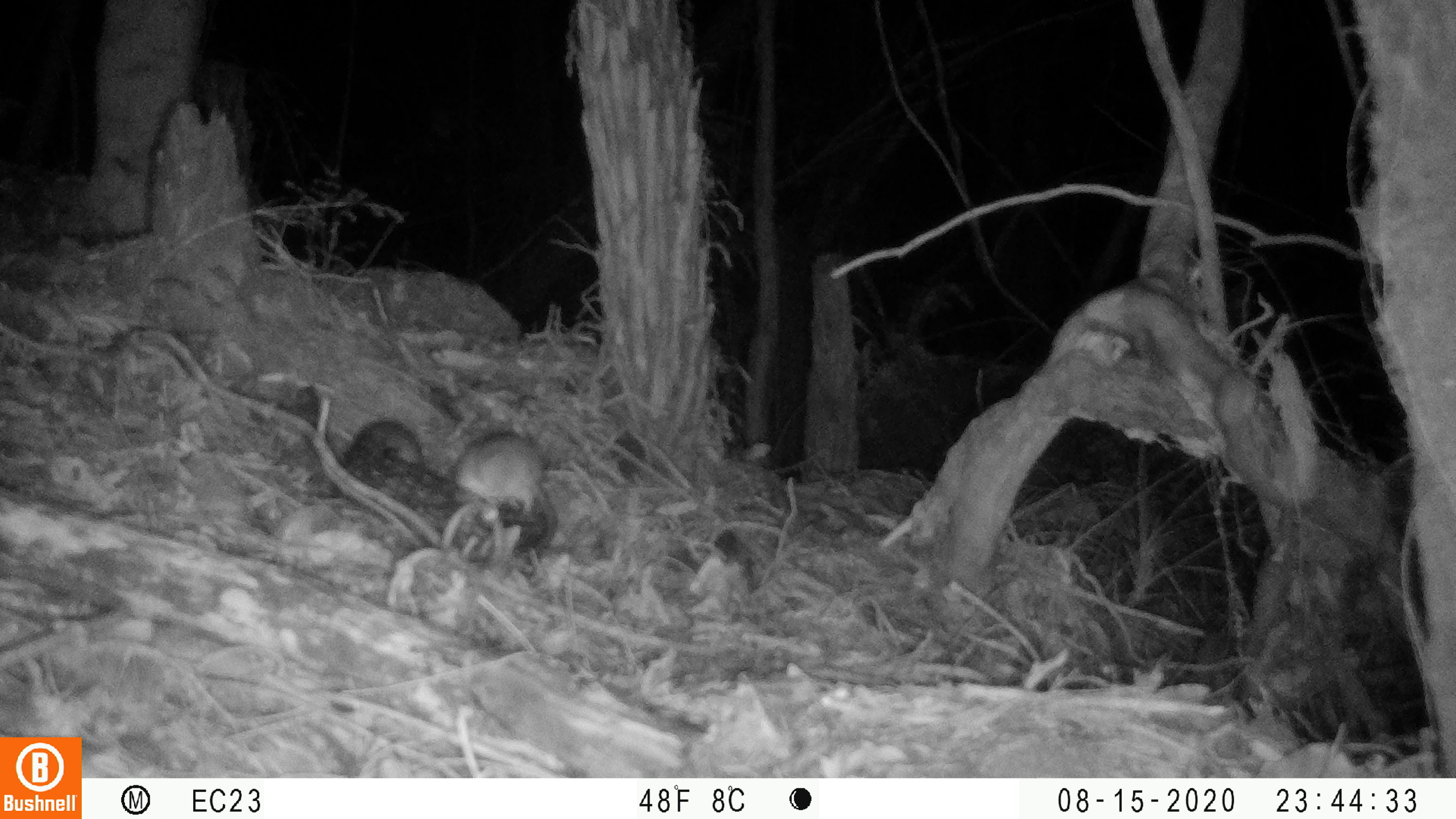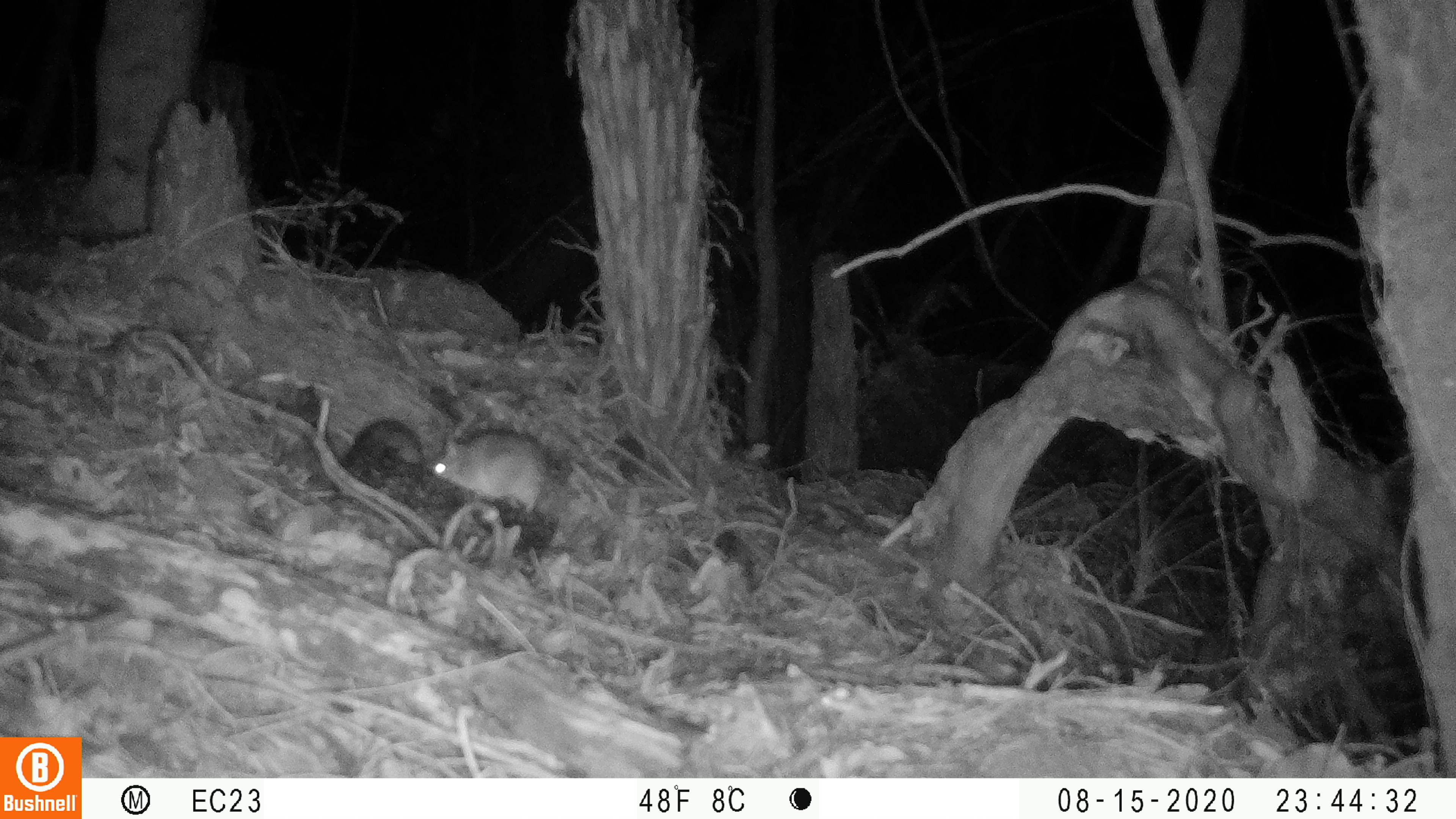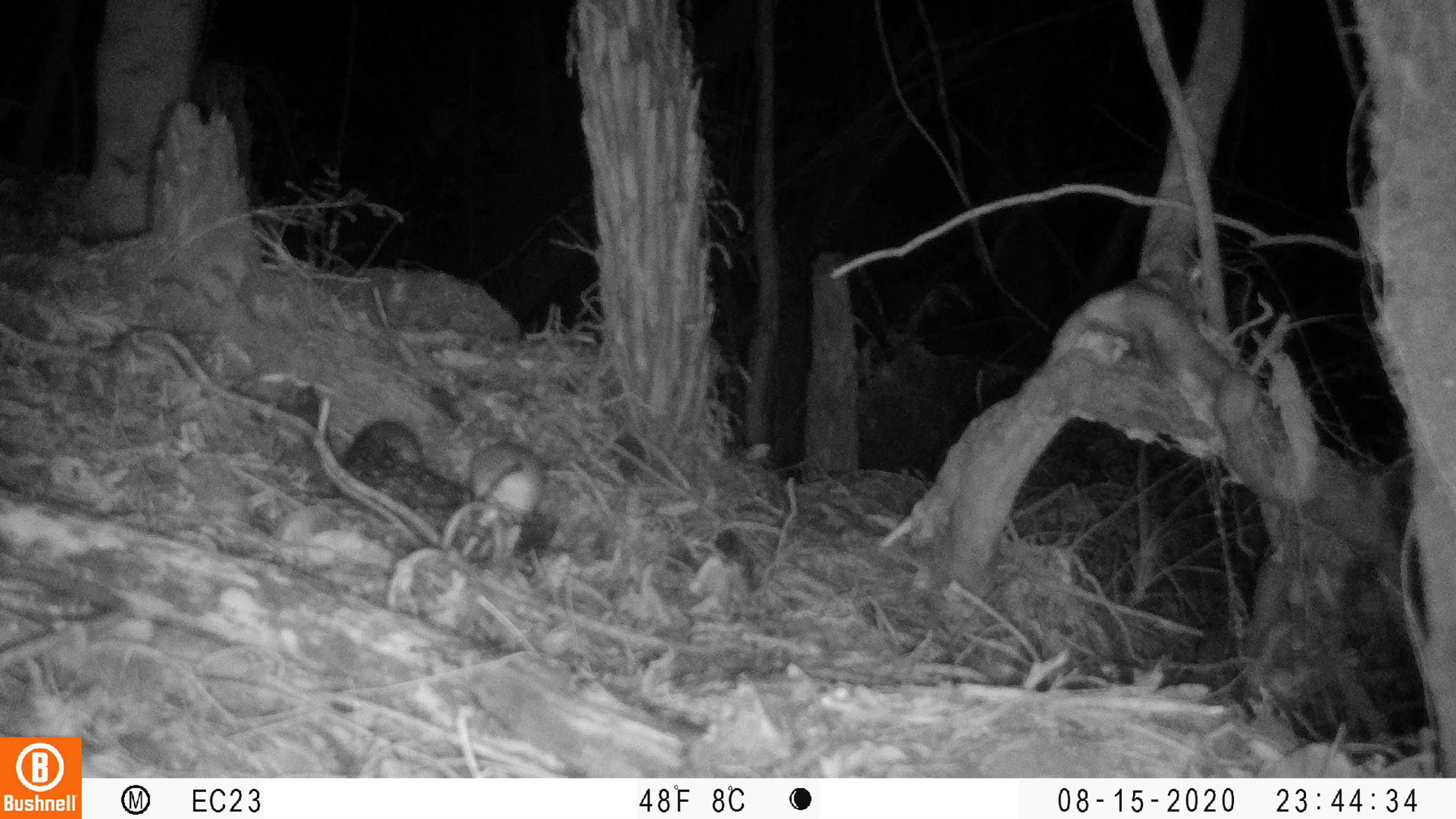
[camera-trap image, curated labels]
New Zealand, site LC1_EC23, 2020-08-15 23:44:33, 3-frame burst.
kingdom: Animalia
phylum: Chordata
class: Mammalia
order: Rodentia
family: Muridae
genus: Rattus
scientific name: Rattus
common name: rat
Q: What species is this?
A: Rat (Rattus).